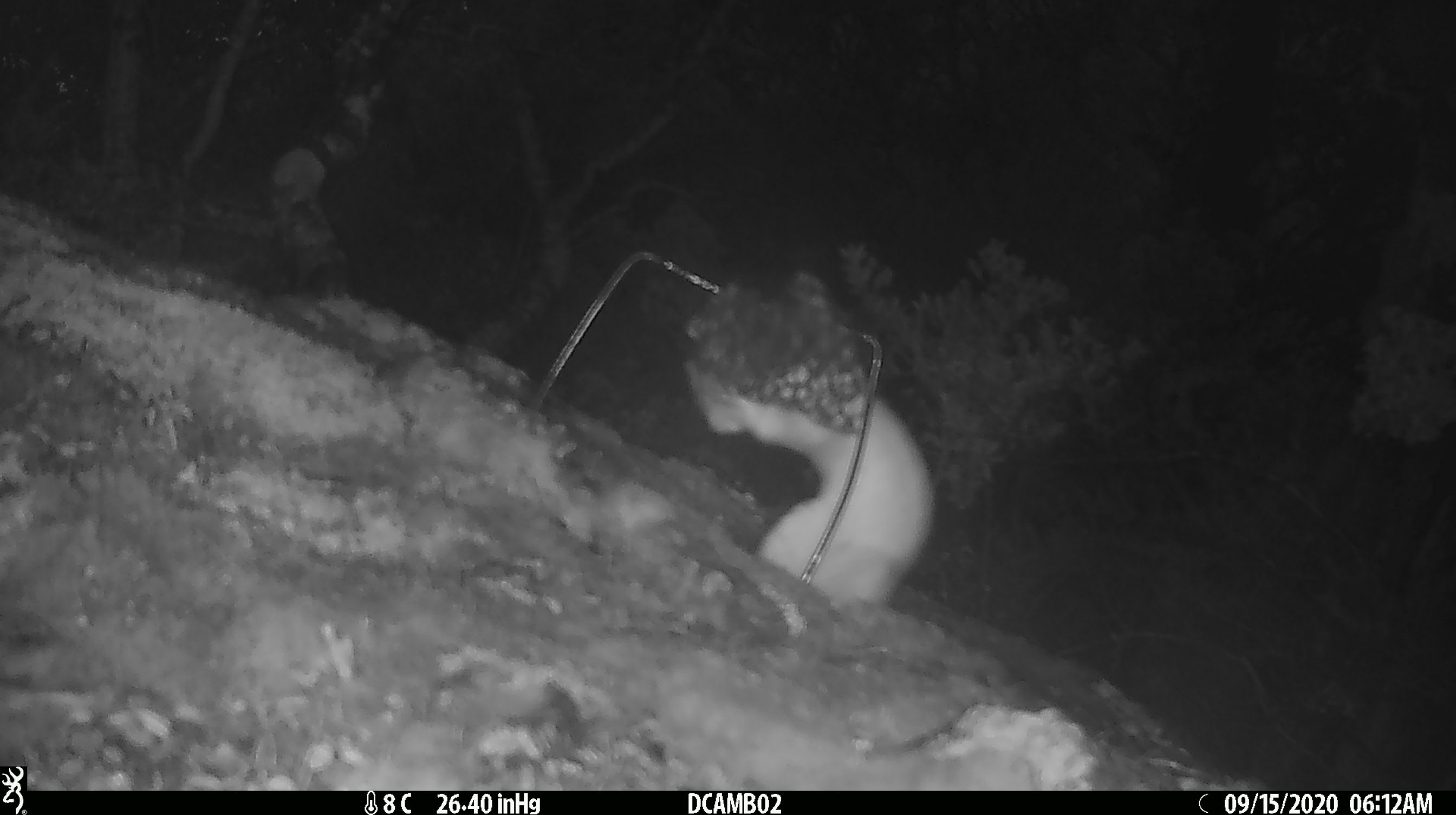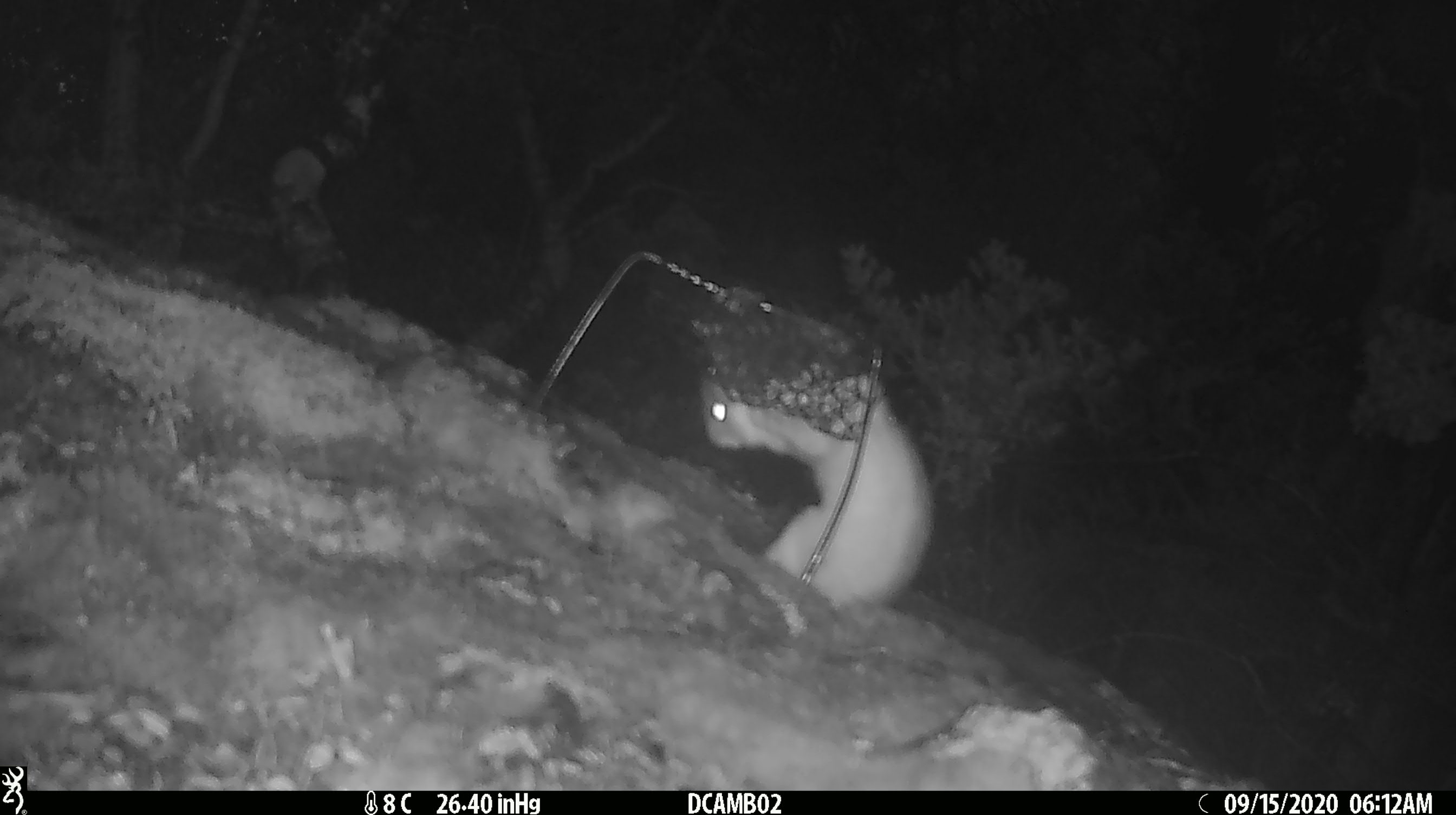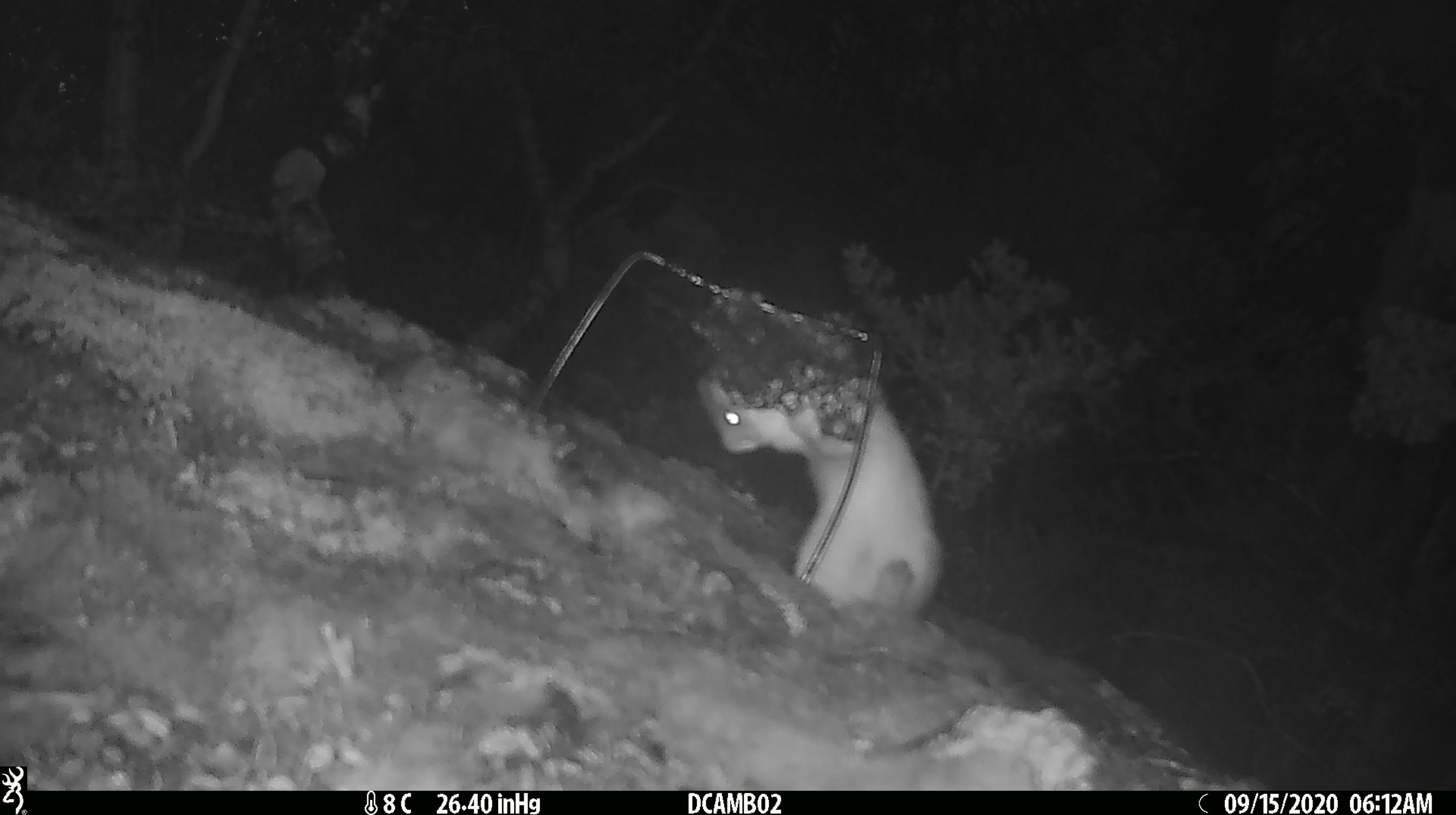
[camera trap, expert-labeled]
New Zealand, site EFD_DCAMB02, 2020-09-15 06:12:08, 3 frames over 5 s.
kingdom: Animalia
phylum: Chordata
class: Mammalia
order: Carnivora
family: Mustelidae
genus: Mustela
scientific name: Mustela erminea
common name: stoat